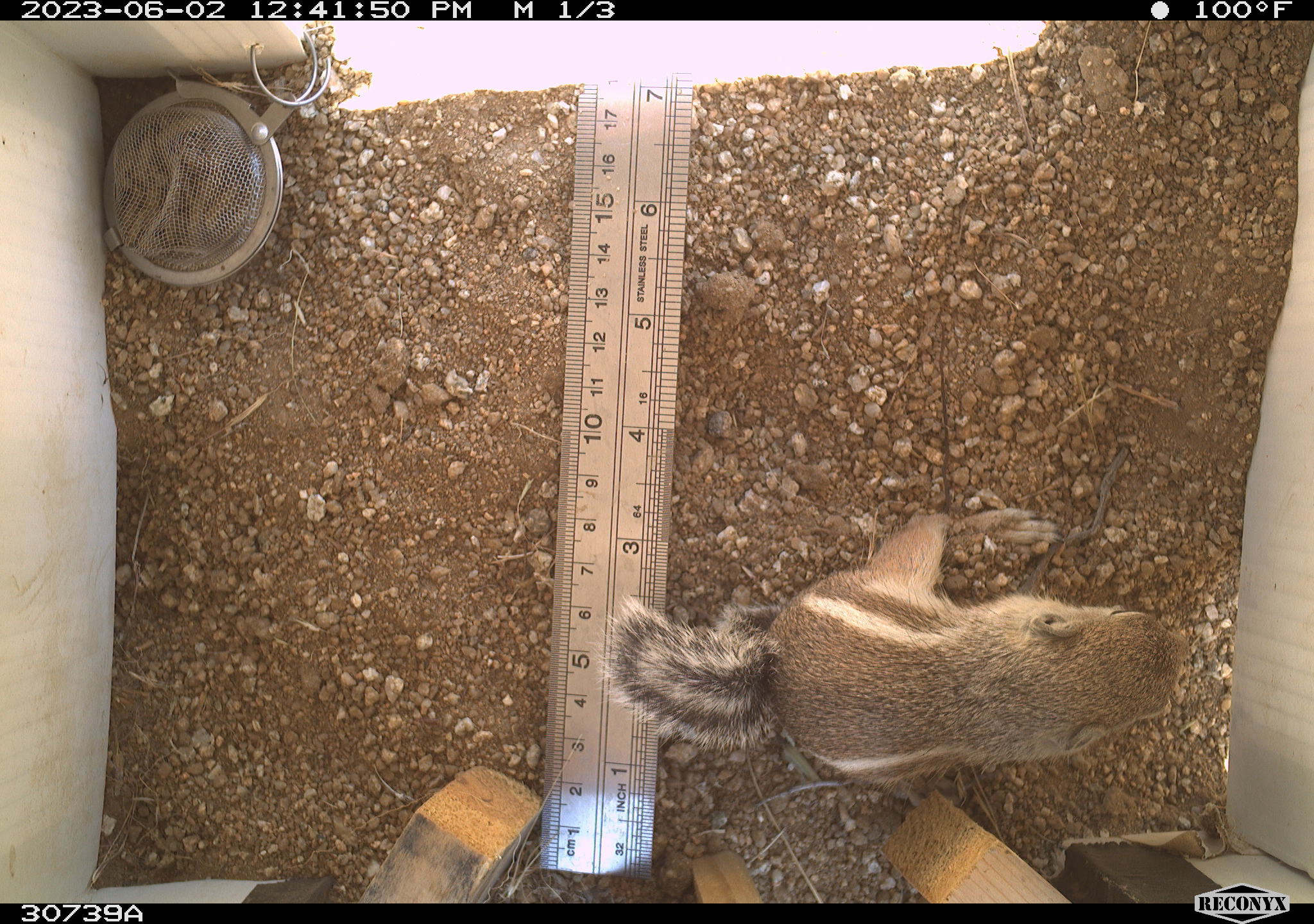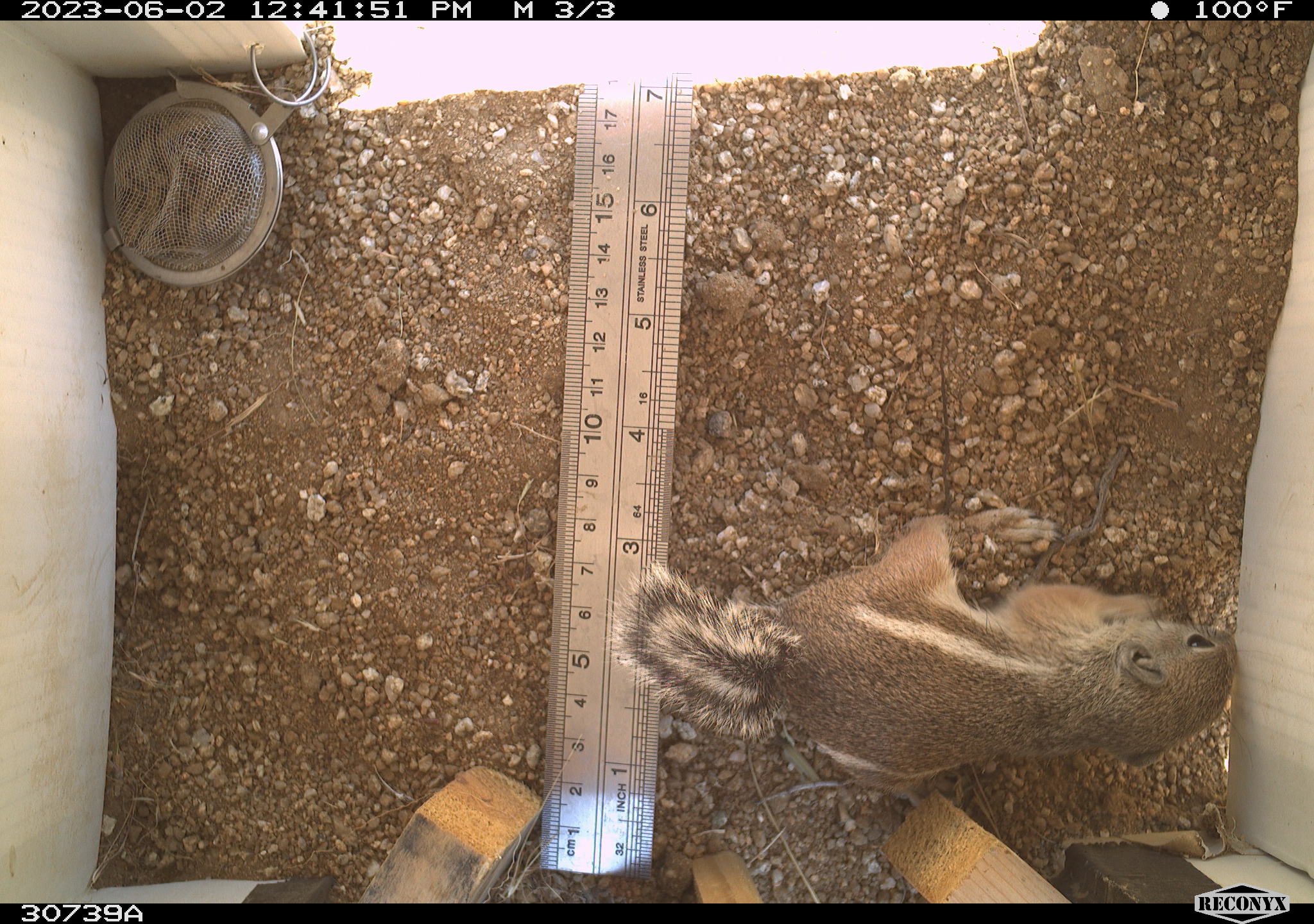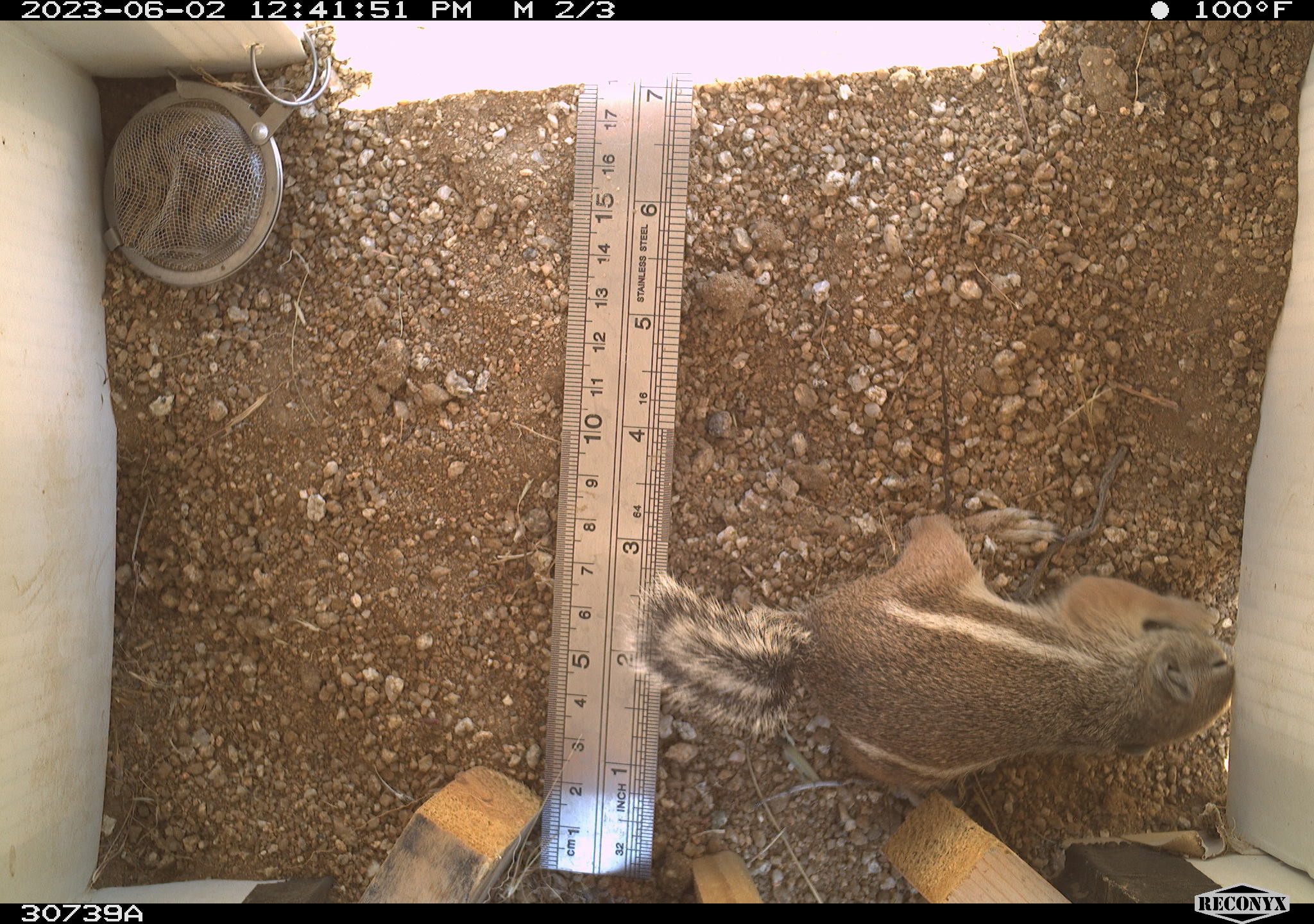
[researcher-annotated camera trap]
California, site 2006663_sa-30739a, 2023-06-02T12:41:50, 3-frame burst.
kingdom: Animalia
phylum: Chordata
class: Mammalia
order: Rodentia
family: Sciuridae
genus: Ammospermophilus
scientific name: Ammospermophilus leucurus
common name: white-tailed antelope squirrel